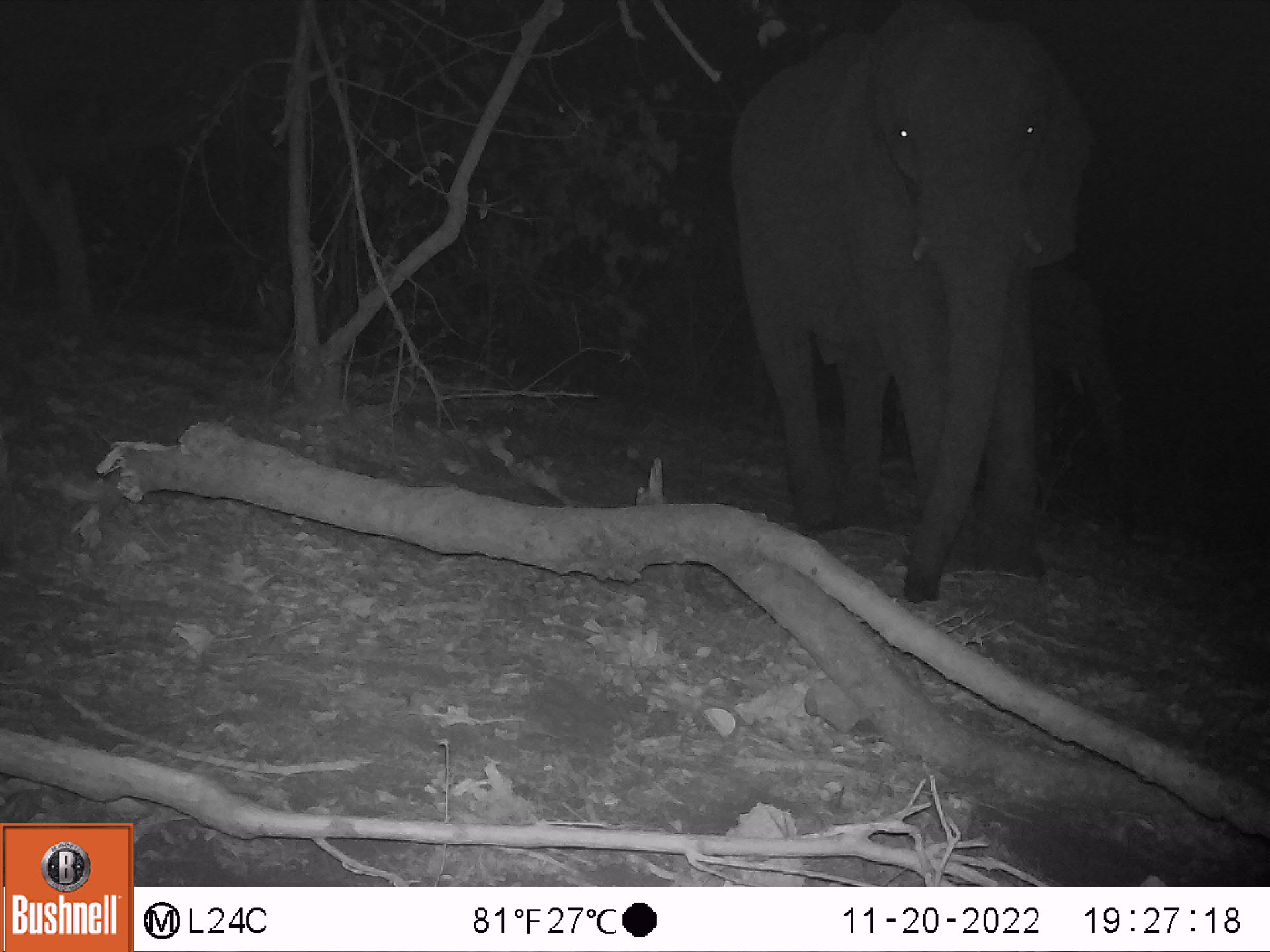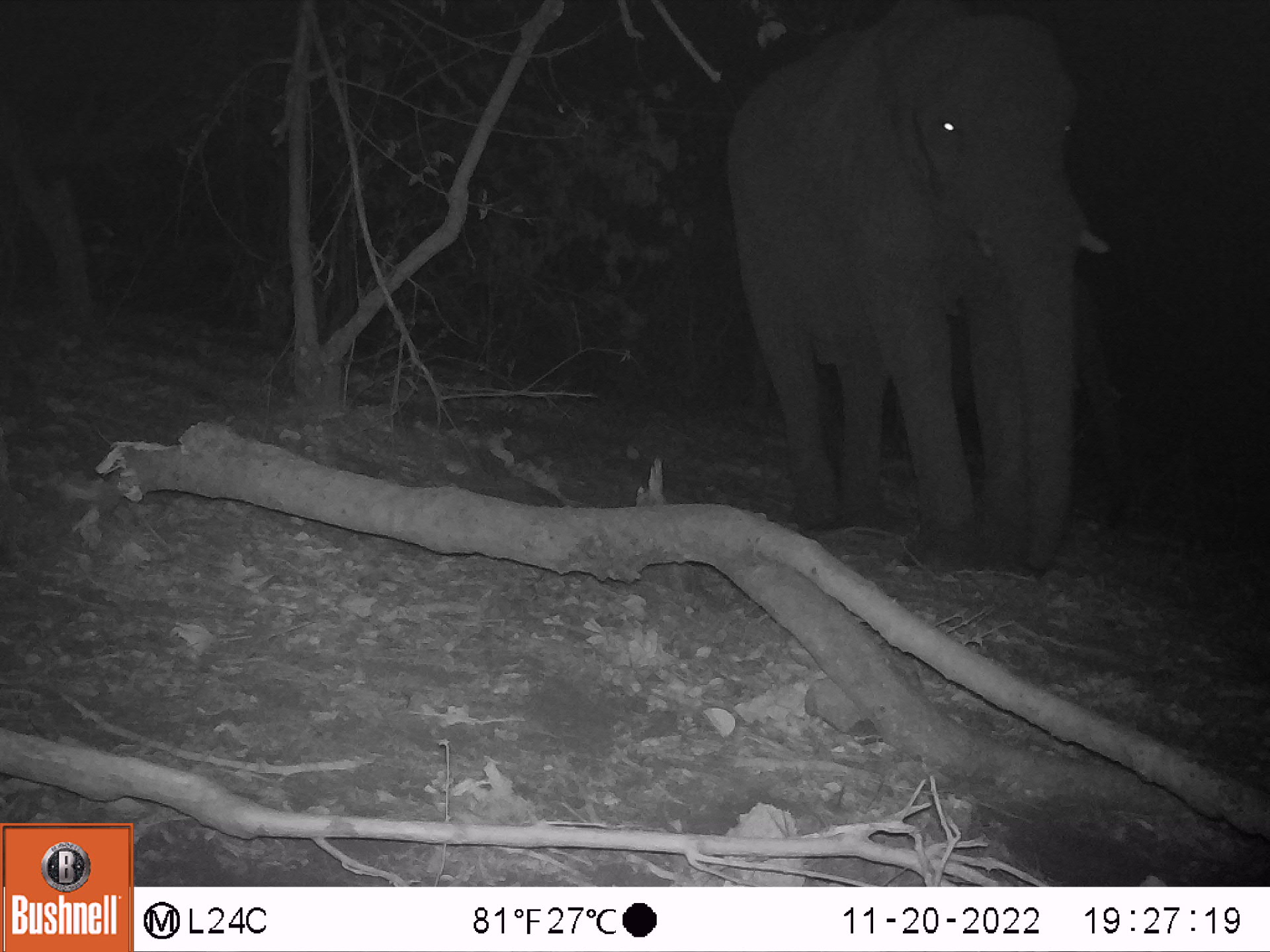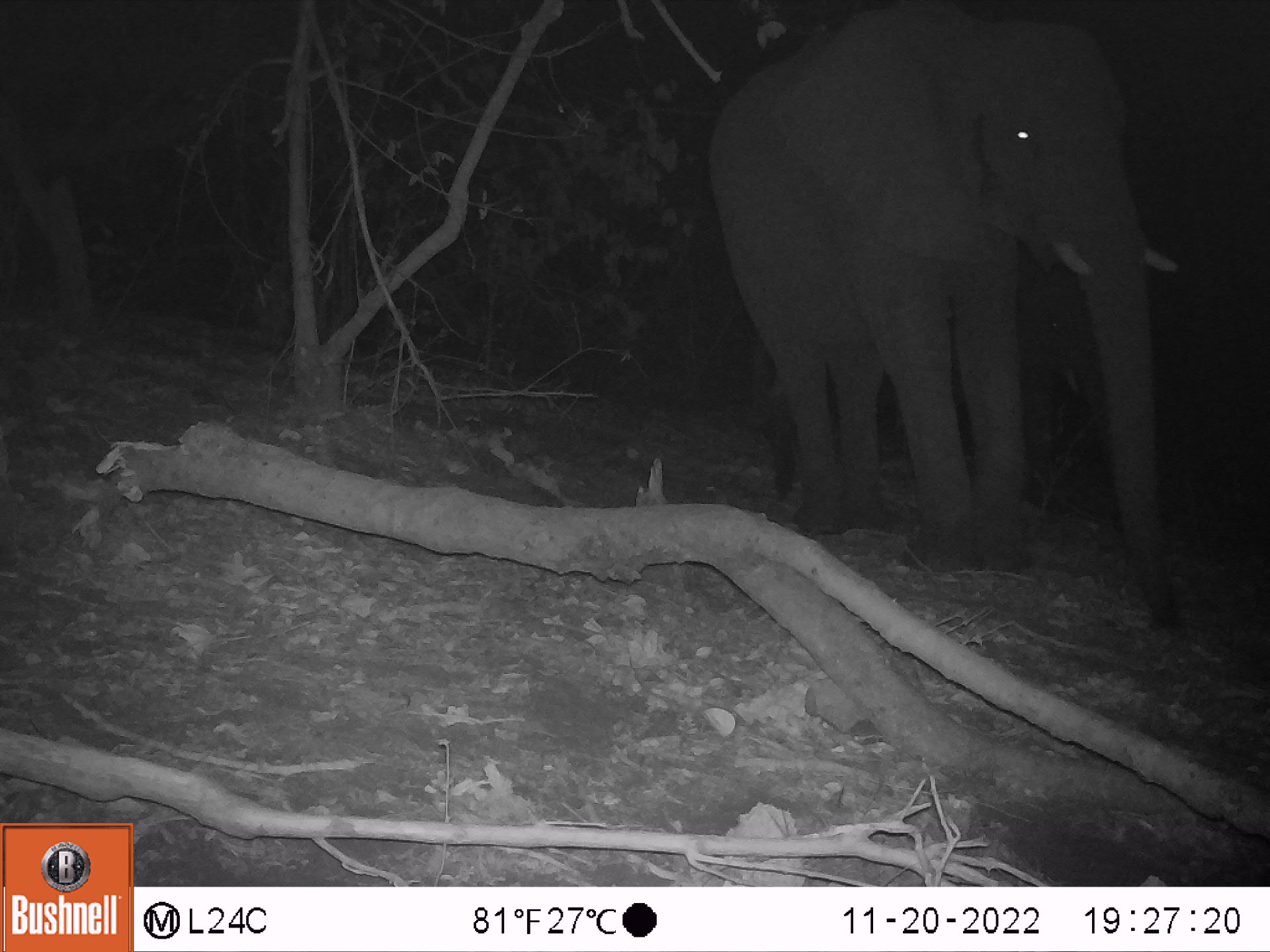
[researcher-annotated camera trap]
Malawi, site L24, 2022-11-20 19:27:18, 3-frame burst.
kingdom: Animalia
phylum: Chordata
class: Mammalia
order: Proboscidea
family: Elephantidae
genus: Loxodonta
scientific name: Loxodonta africana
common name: african savanna elephant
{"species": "african savanna elephant (Loxodonta africana)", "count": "2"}